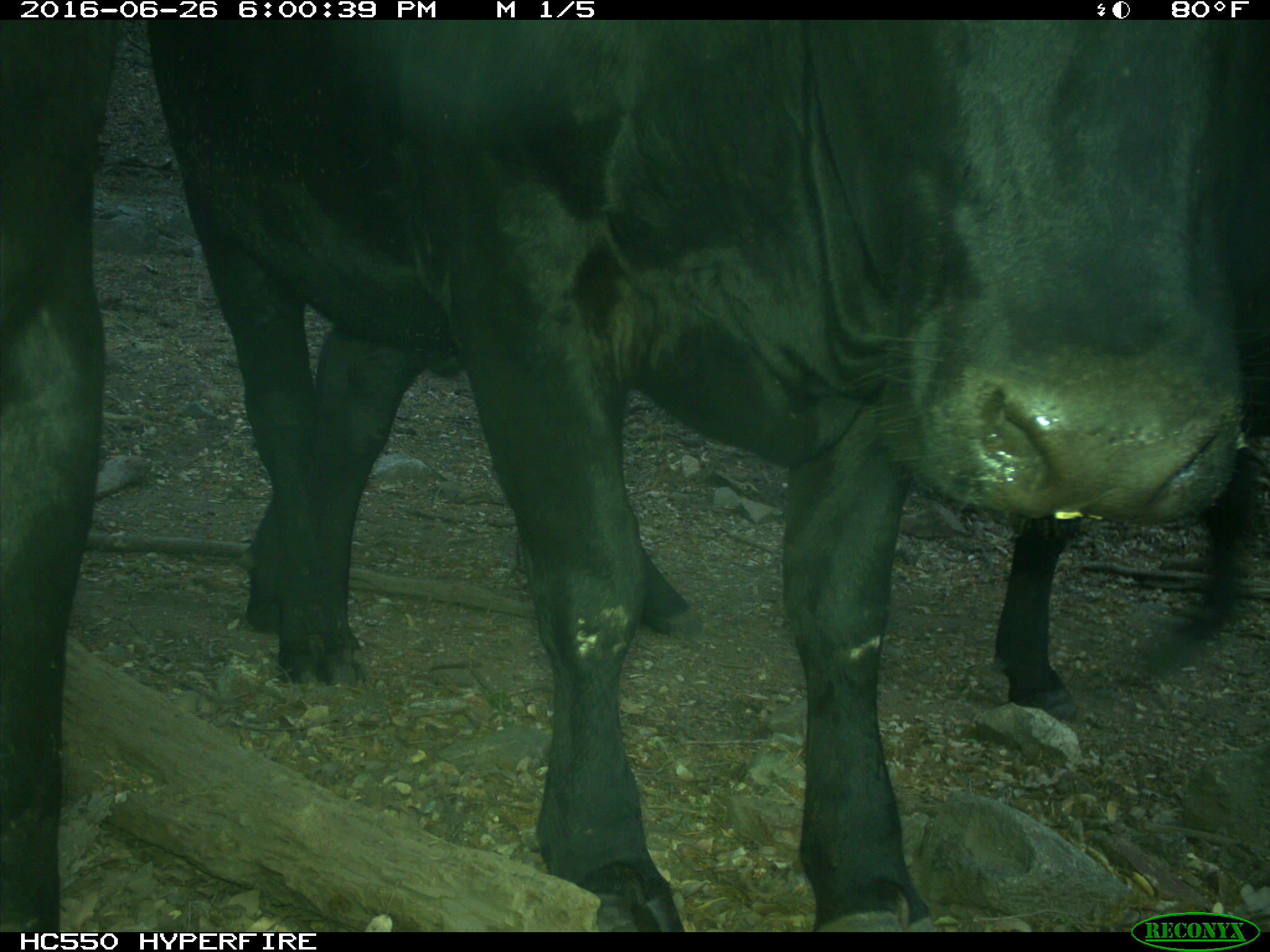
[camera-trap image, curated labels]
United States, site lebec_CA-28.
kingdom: Animalia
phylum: Chordata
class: Mammalia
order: Artiodactyla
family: Bovidae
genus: Bos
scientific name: Bos taurus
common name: domestic cow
Bos taurus (domestic cow).